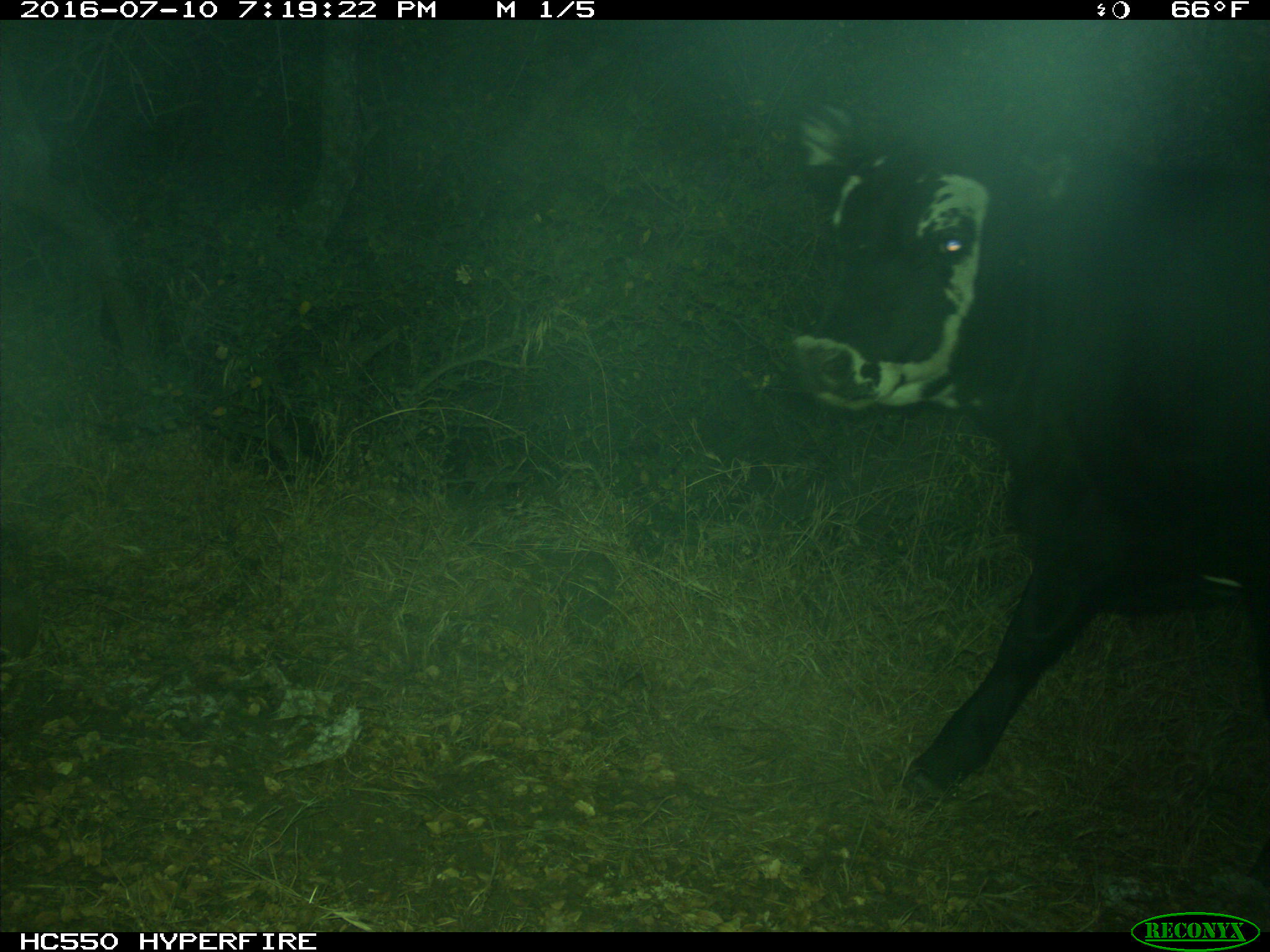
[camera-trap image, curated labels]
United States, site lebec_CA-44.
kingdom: Animalia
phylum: Chordata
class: Mammalia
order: Artiodactyla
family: Bovidae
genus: Bos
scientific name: Bos taurus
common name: domestic cow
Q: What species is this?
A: Bos taurus (domestic cow).